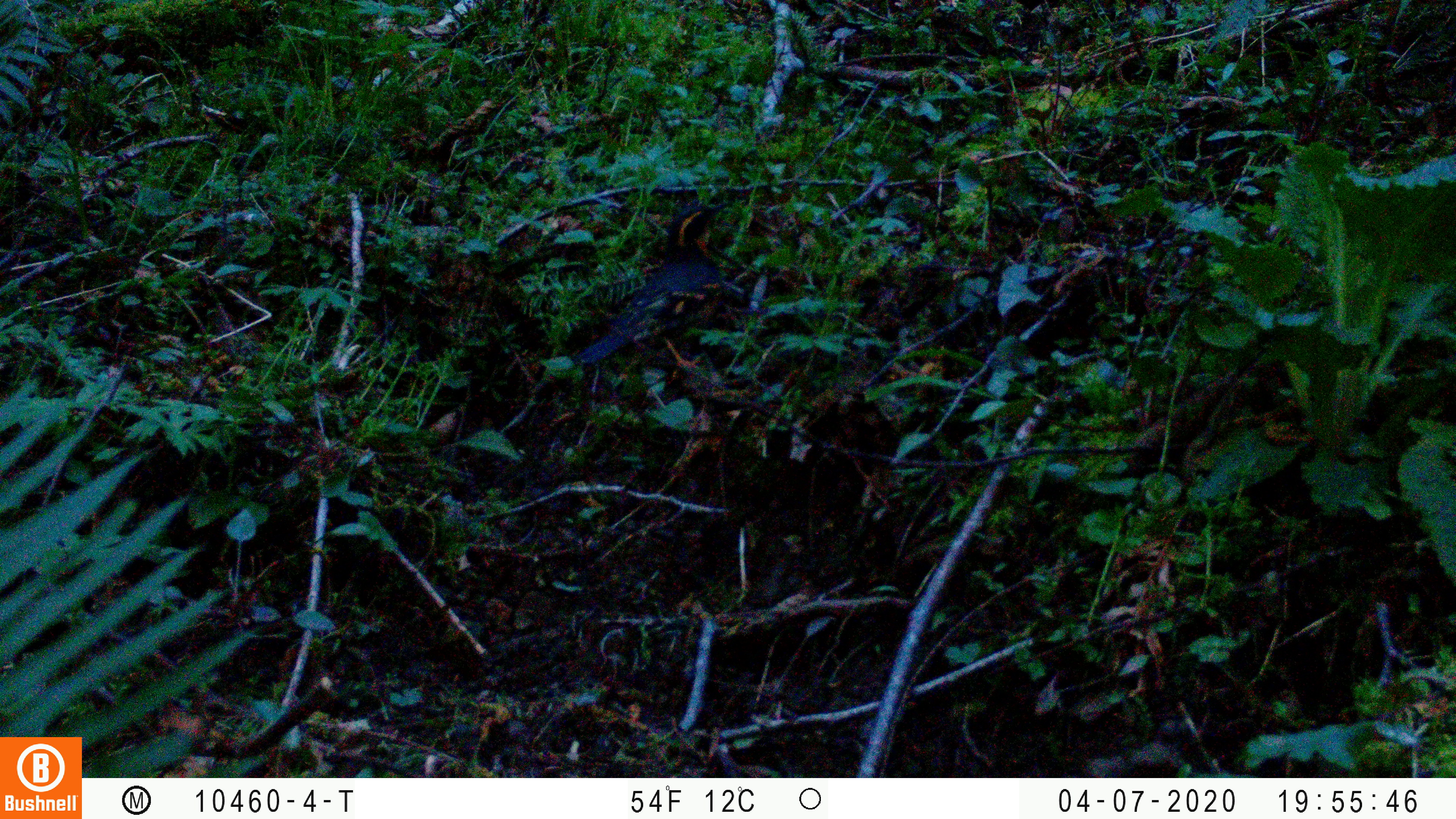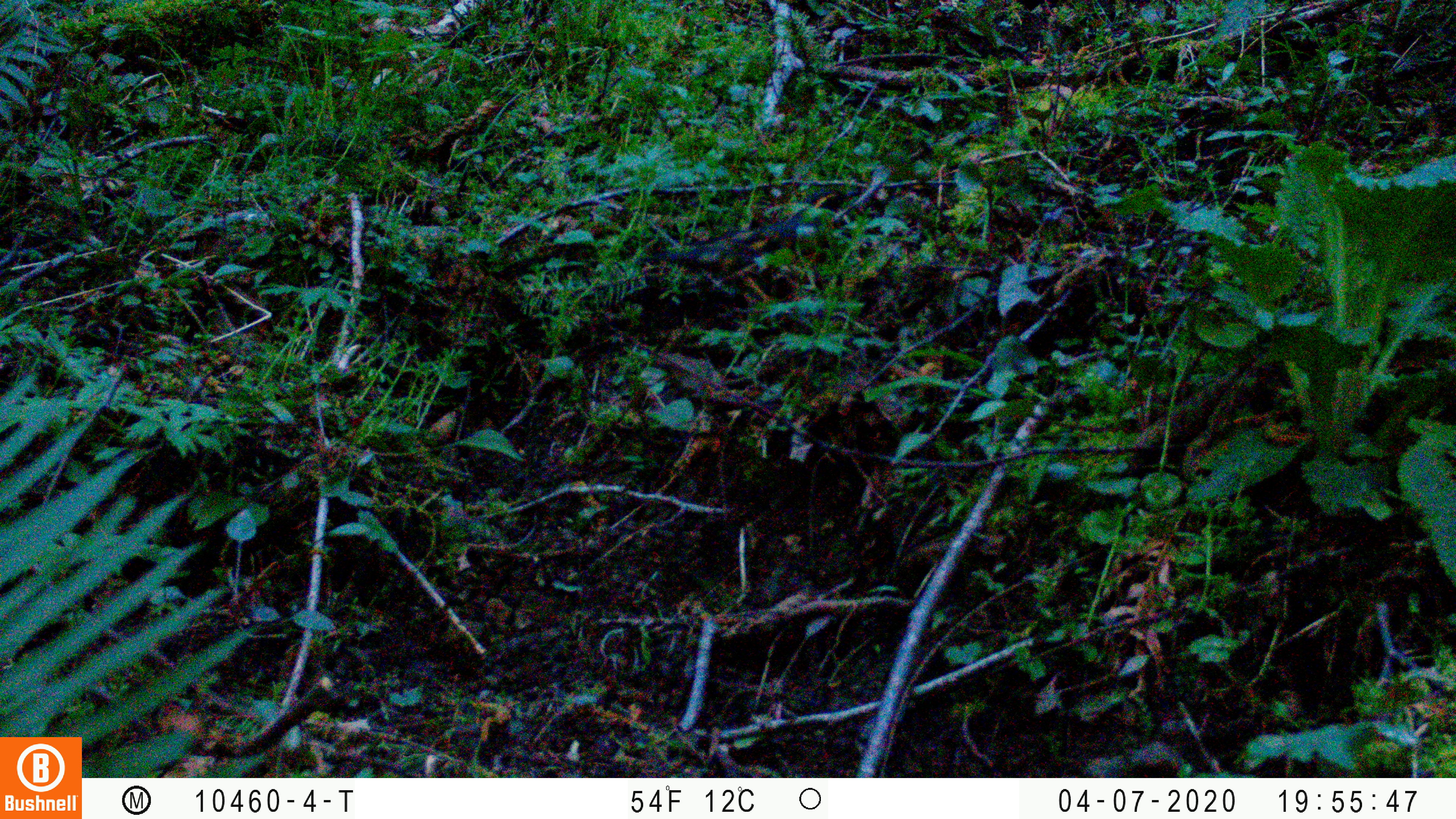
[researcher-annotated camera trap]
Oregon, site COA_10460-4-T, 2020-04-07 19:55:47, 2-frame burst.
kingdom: Animalia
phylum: Chordata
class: Aves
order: Passeriformes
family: Turdidae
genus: Ixoreus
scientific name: Ixoreus naevius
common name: varied thrush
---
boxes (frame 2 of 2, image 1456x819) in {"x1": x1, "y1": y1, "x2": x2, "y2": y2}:
varied thrush: {"x1": 654, "y1": 222, "x2": 804, "y2": 299}